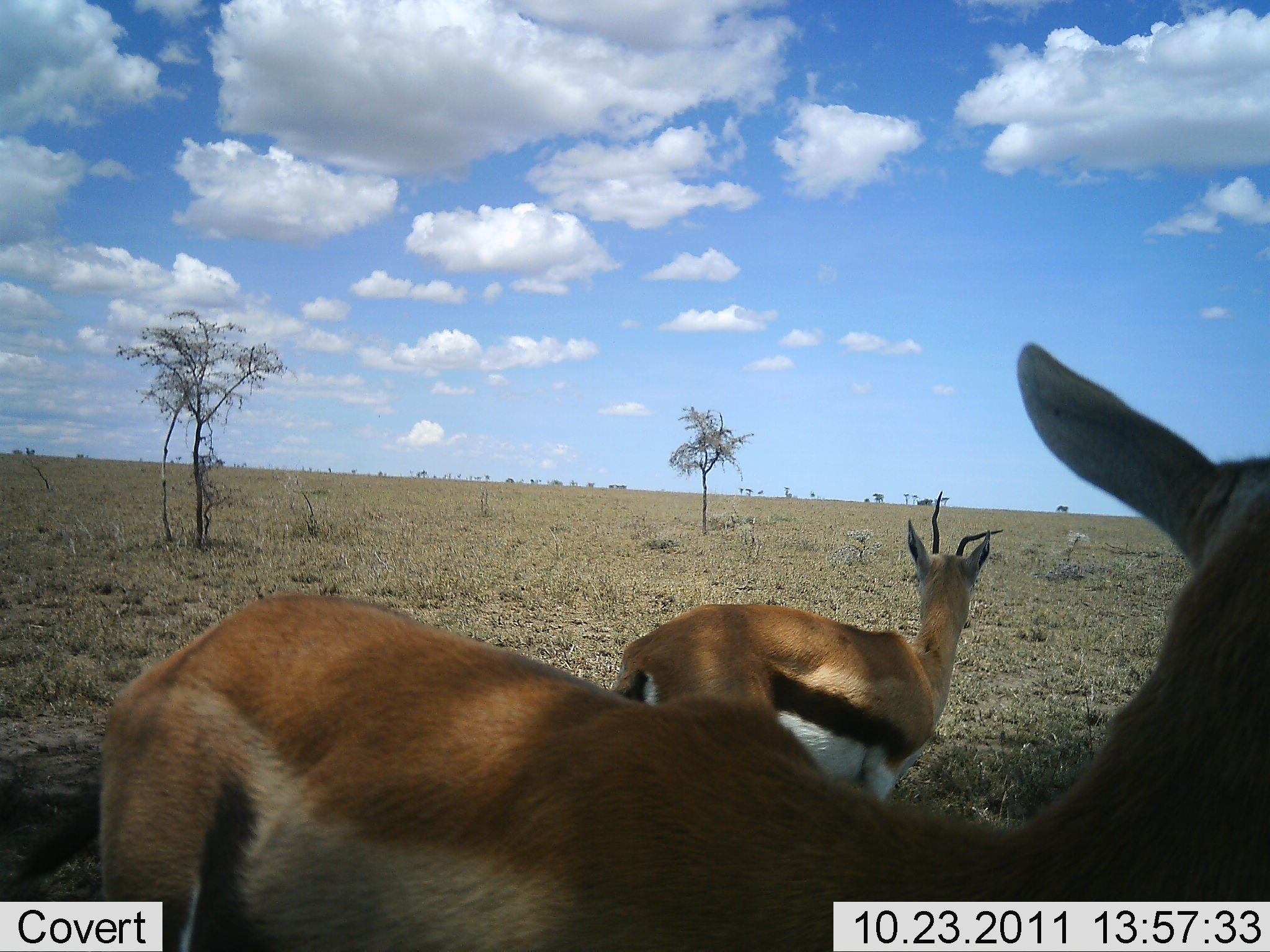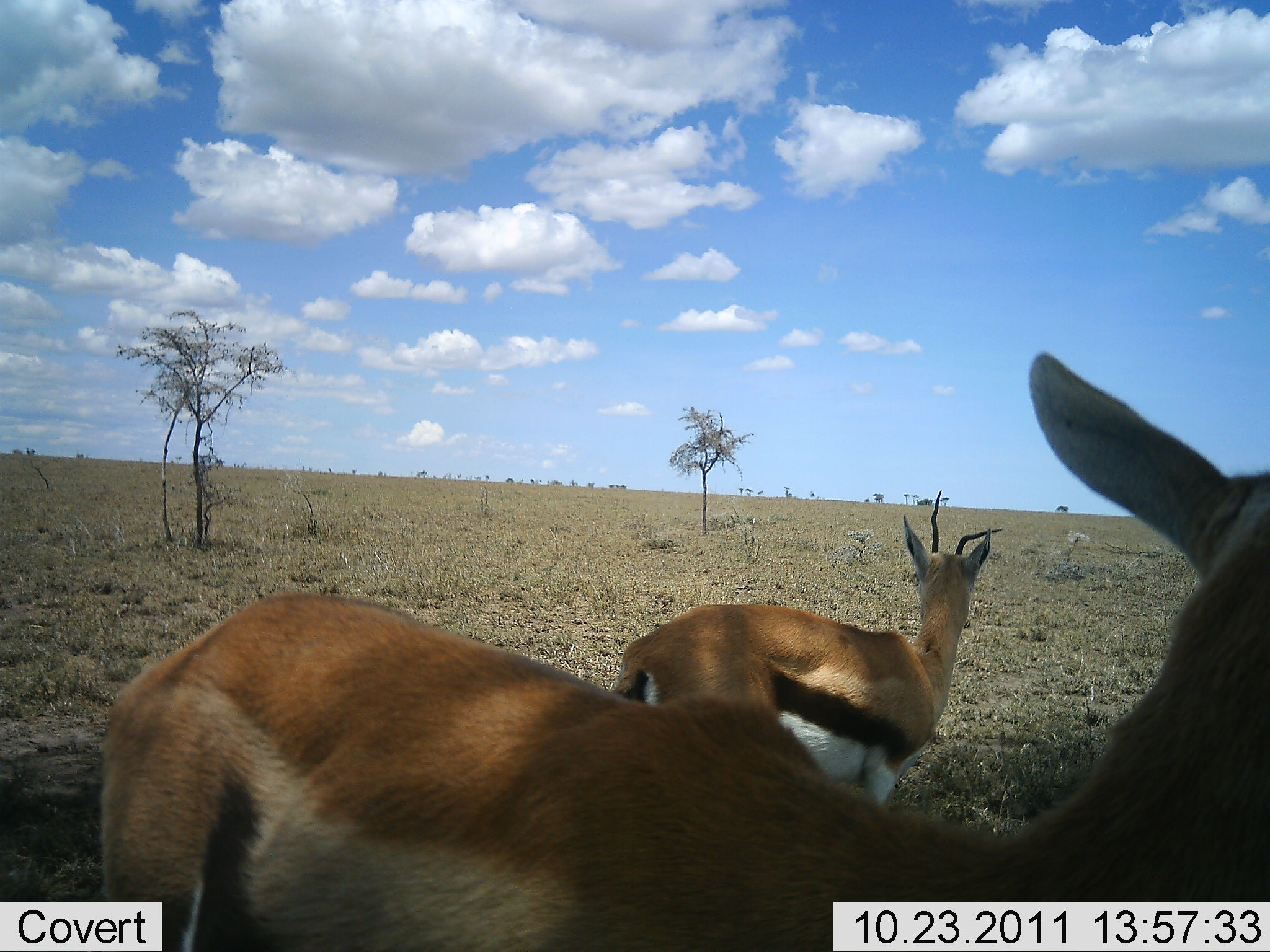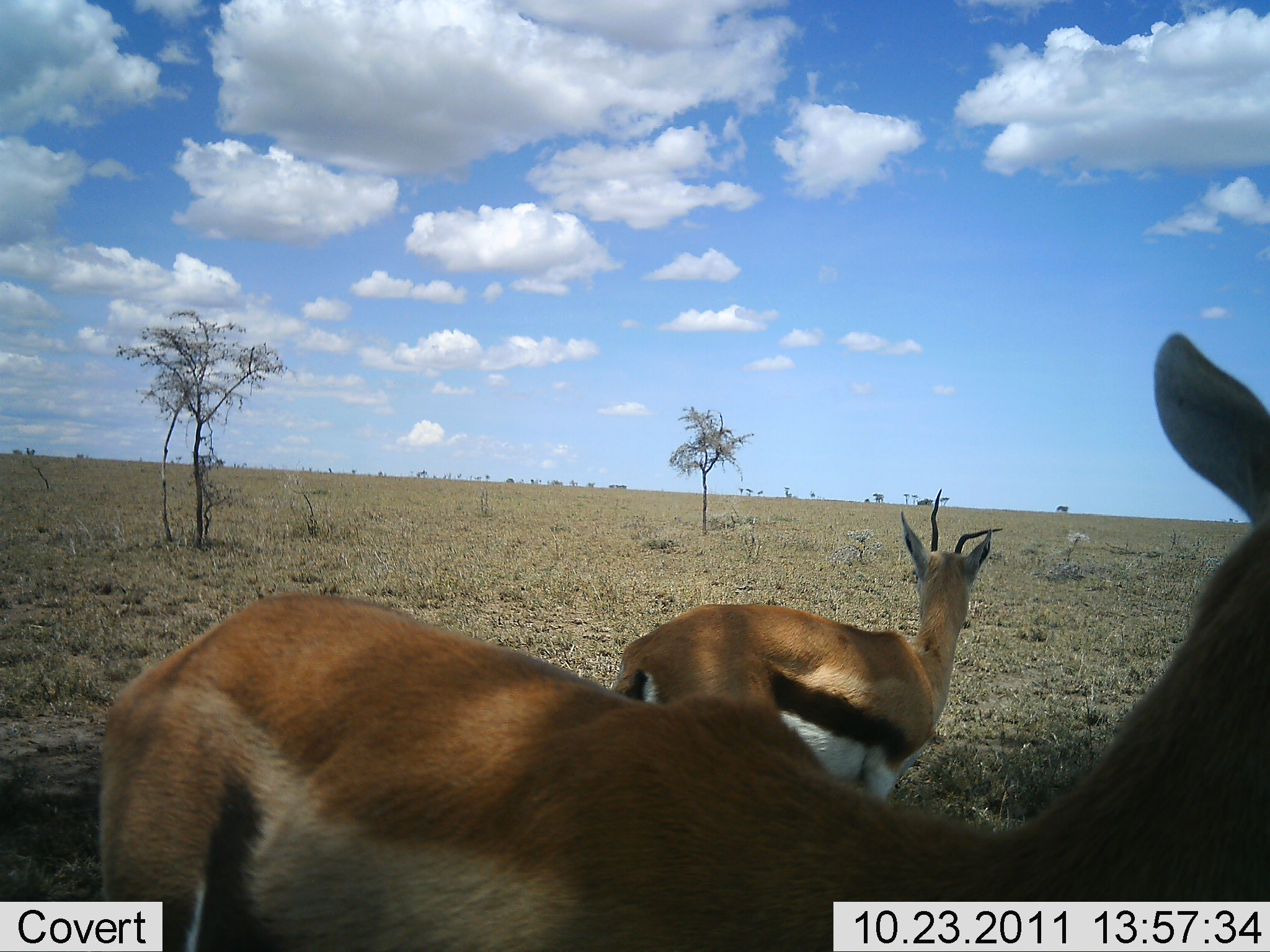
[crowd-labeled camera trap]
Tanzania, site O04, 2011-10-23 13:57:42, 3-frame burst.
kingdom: Animalia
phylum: Chordata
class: Mammalia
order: Artiodactyla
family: Bovidae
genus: Eudorcas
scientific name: Eudorcas thomsonii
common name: thomson's gazelle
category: gazellethomsons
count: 2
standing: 93%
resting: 0%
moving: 7%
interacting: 0%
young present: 0%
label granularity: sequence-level